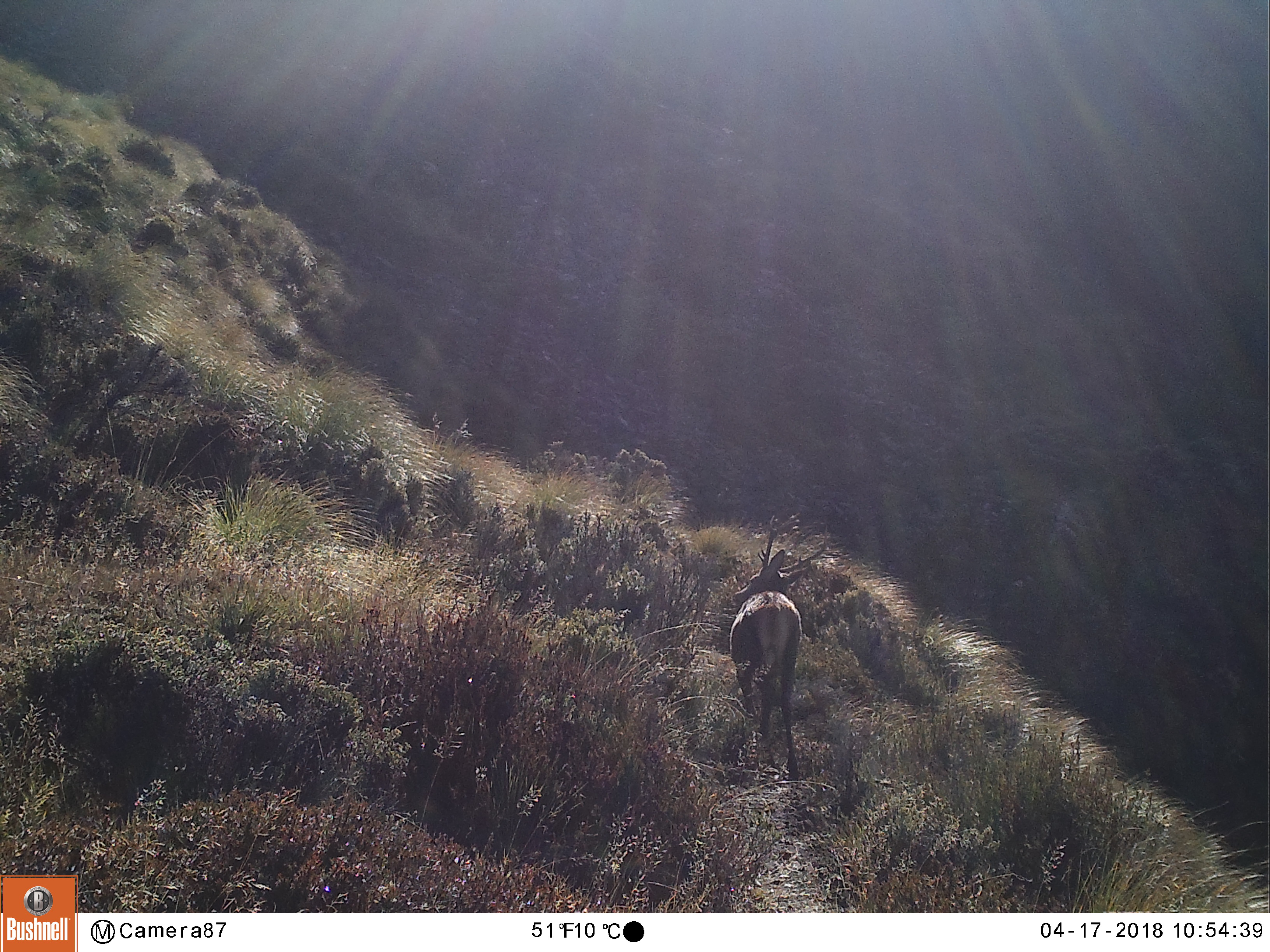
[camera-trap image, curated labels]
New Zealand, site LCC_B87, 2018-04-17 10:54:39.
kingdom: Animalia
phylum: Chordata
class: Mammalia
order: Artiodactyla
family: Cervidae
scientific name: Cervidae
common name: deer